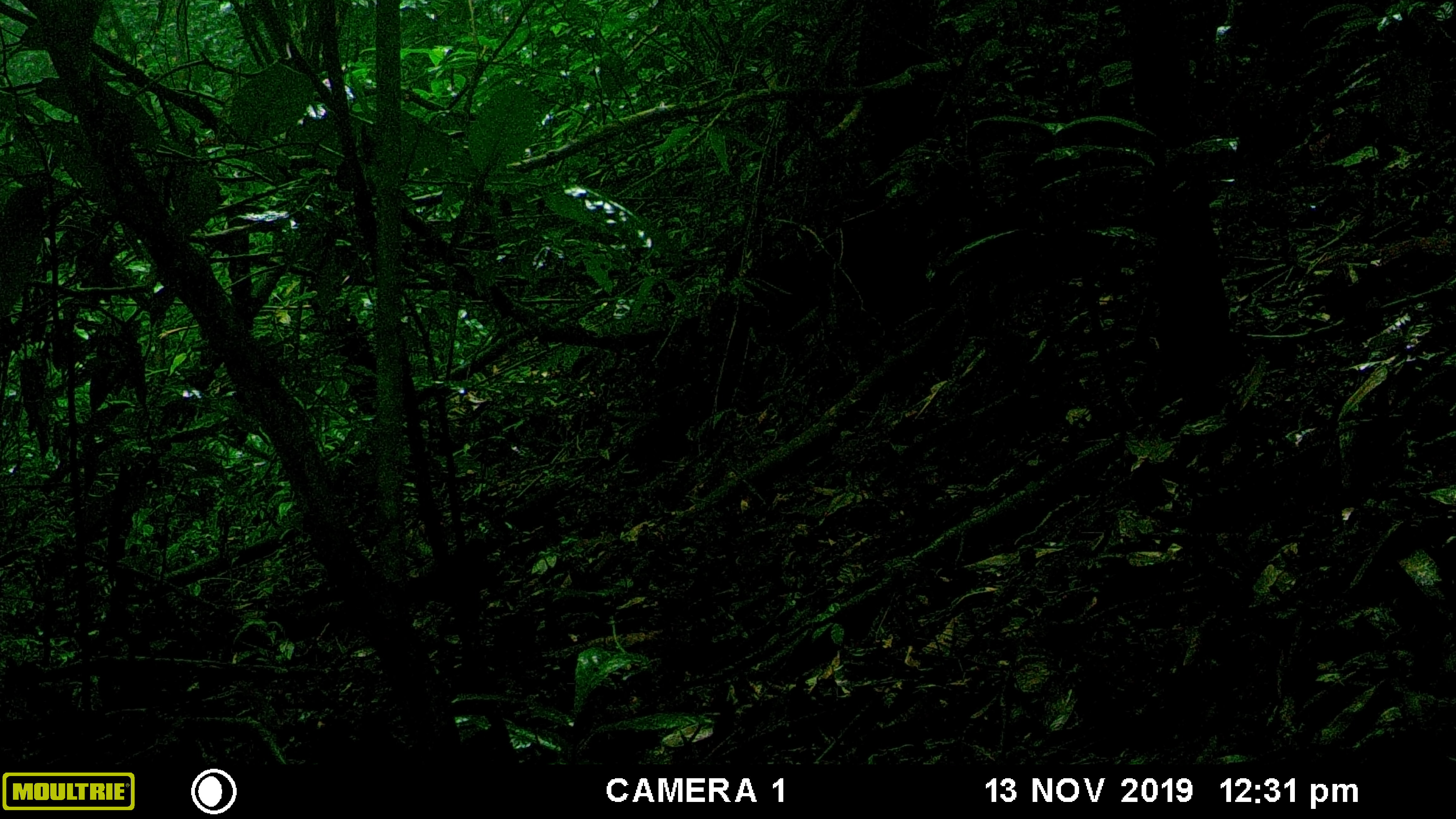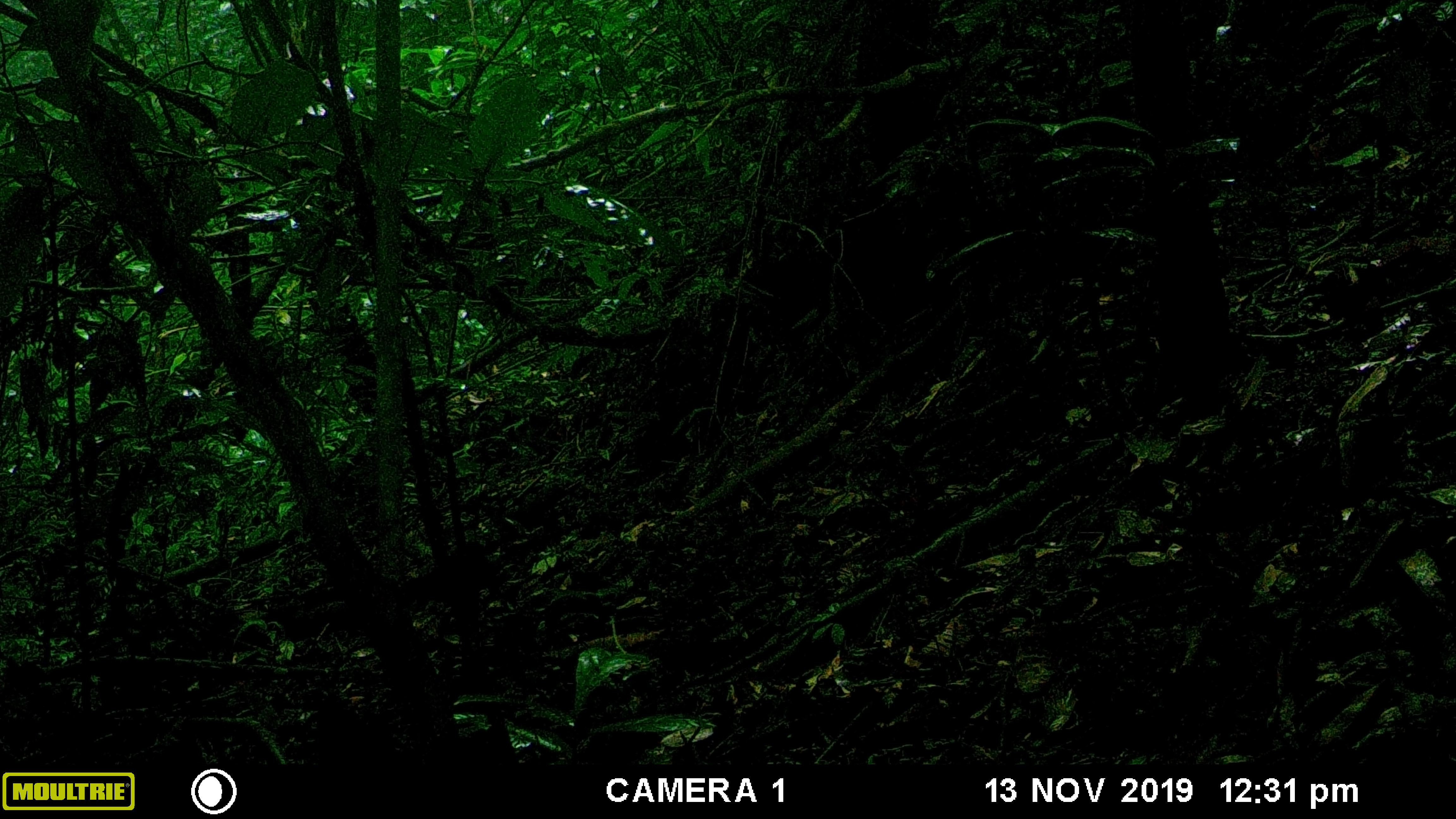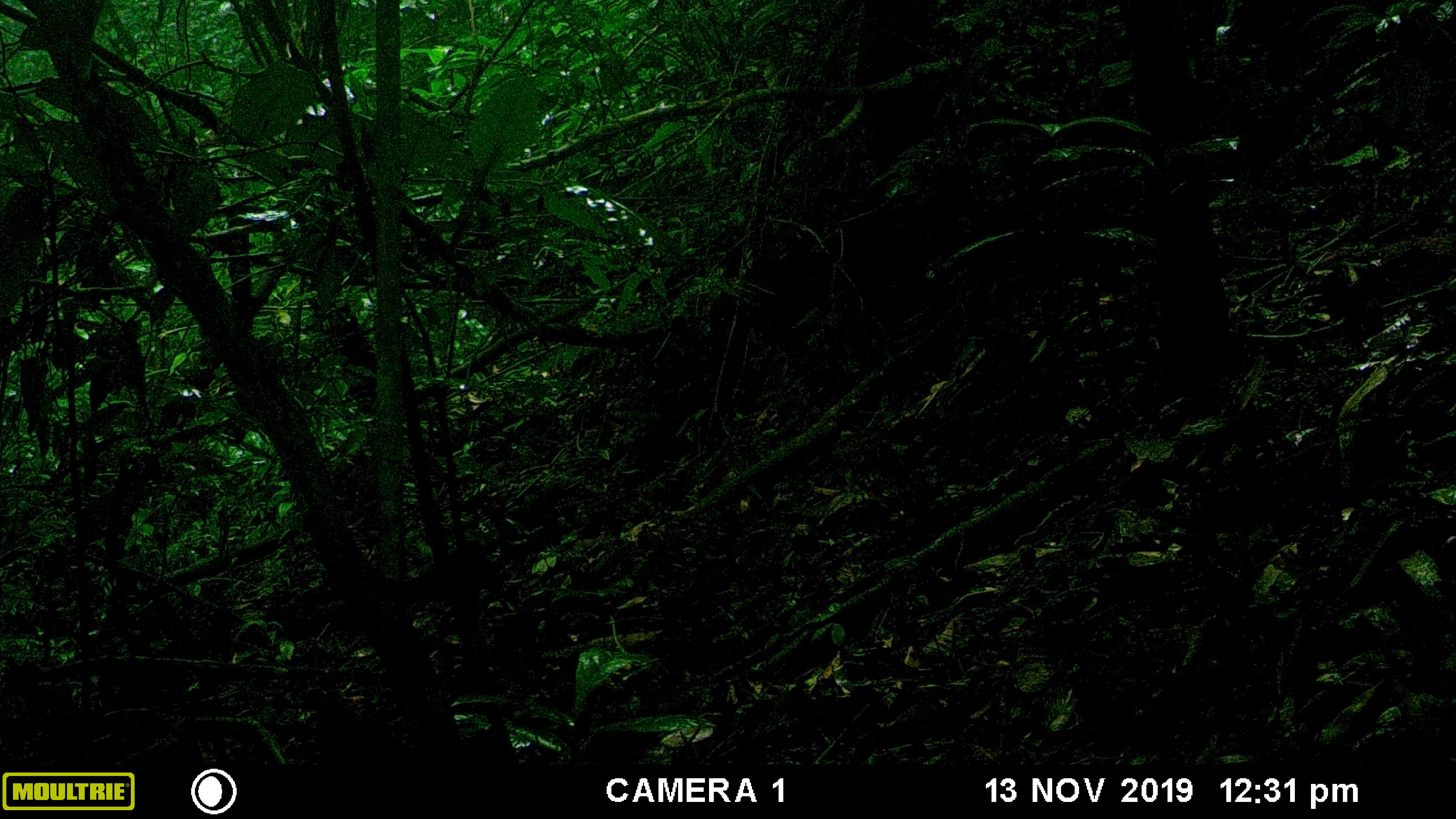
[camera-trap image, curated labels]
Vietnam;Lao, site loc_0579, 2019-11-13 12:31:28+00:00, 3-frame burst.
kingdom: Animalia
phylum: Chordata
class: Aves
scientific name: Aves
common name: bird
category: unidentified bird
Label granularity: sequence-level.